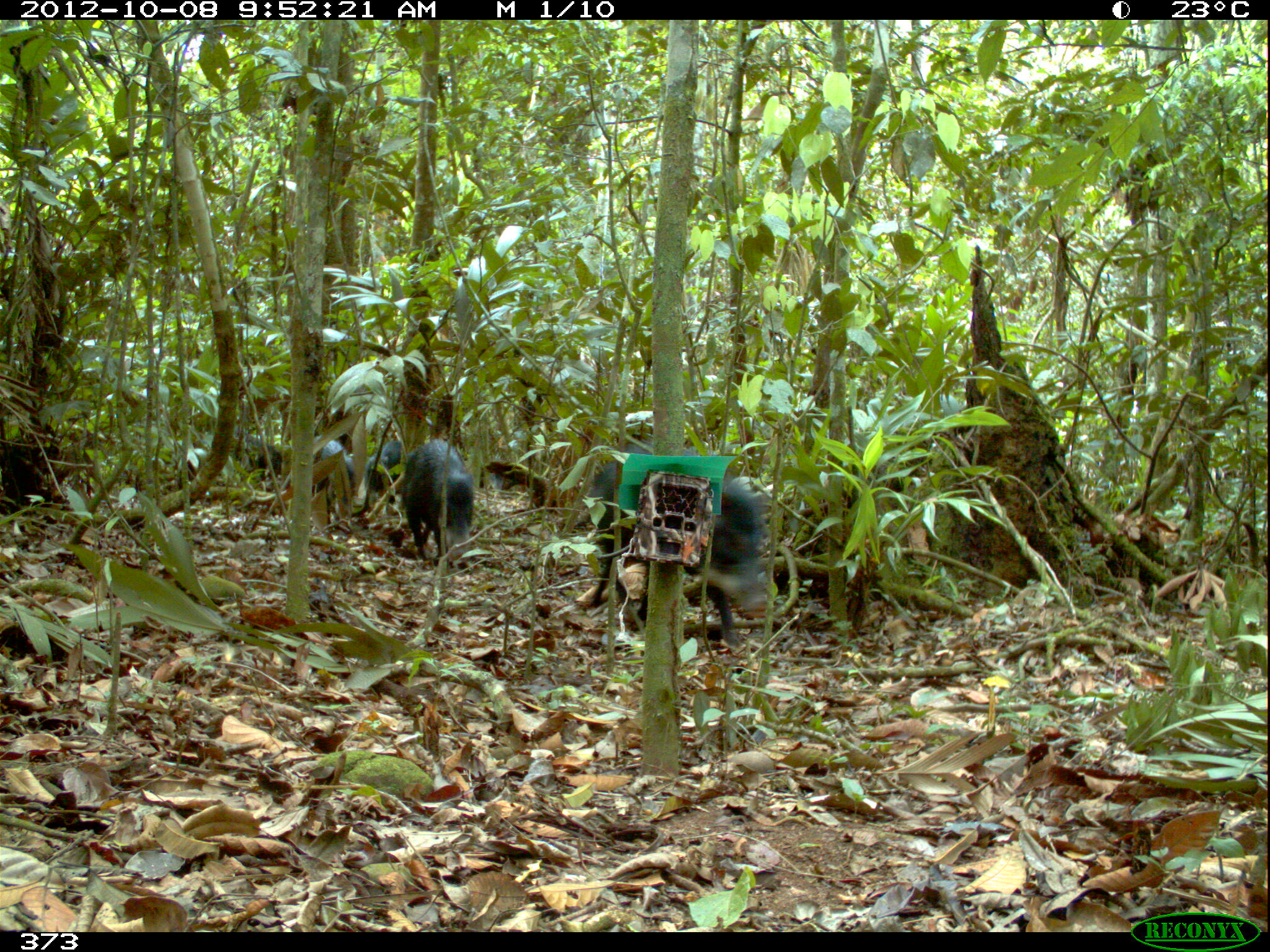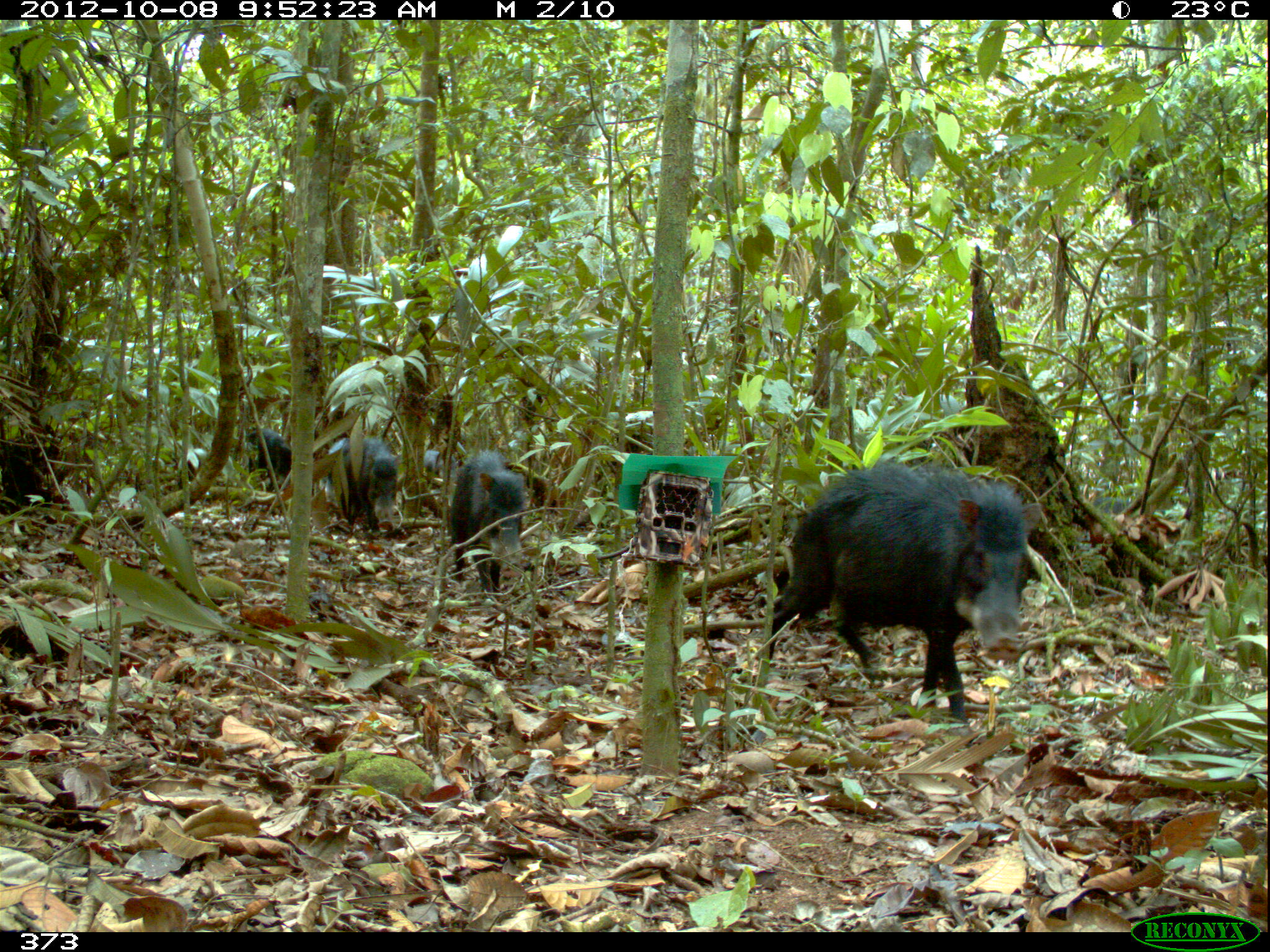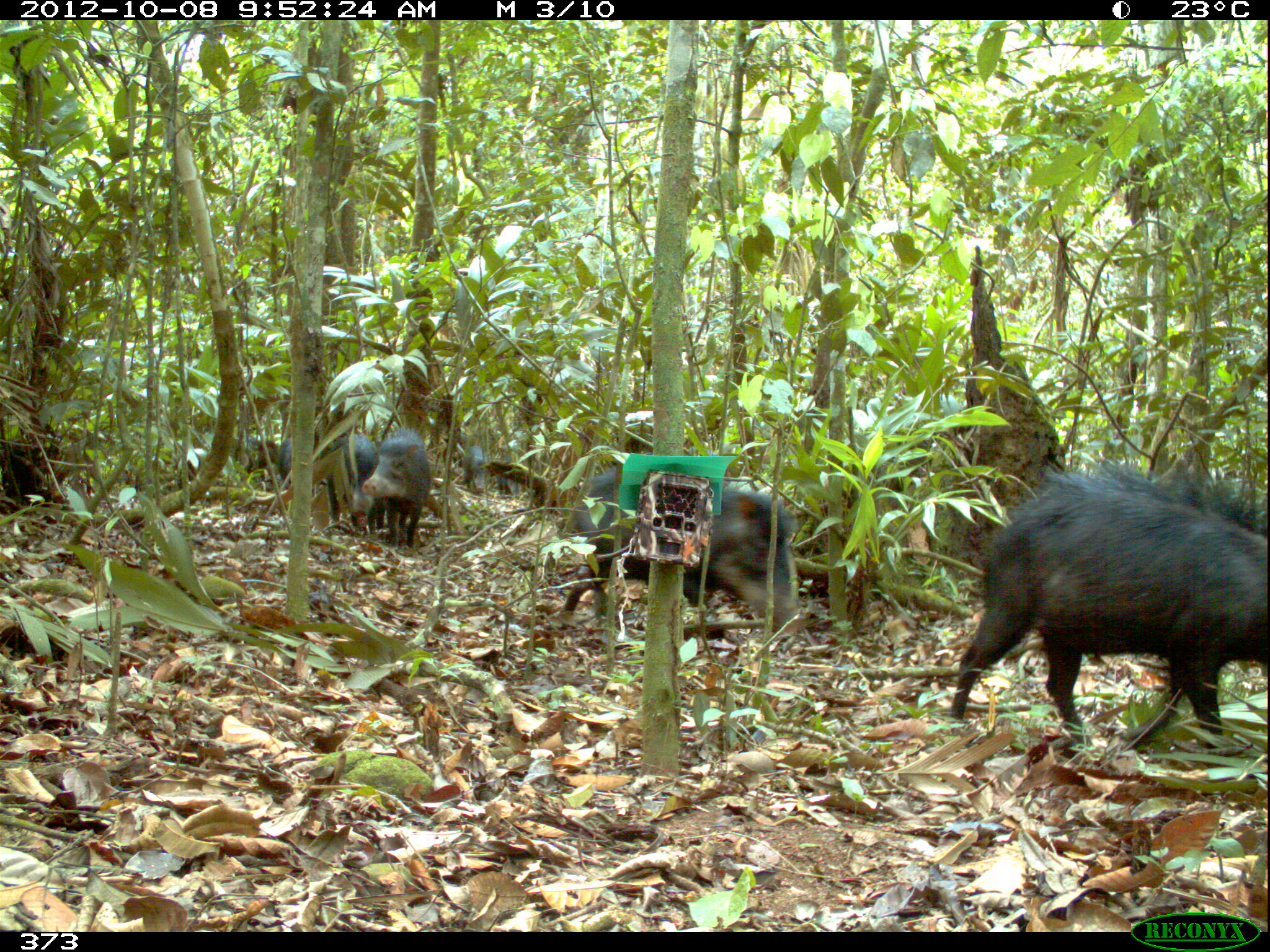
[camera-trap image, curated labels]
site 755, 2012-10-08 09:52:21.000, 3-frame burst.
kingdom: Animalia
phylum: Chordata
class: Mammalia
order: Artiodactyla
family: Tayassuidae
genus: Tayassu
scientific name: Tayassu pecari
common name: white-lipped peccary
Tayassu pecari (white-lipped peccary).